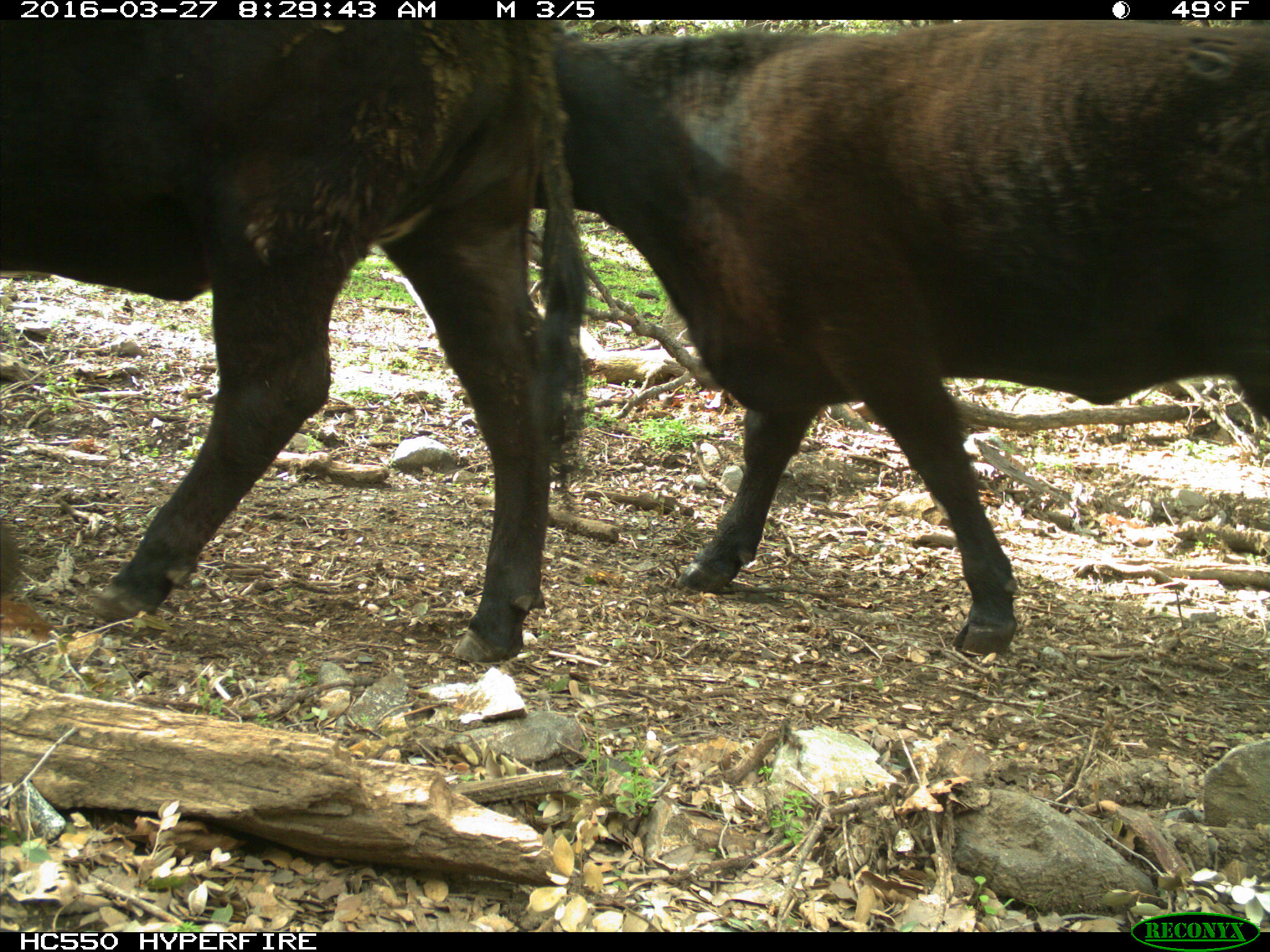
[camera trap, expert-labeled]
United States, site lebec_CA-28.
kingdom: Animalia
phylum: Chordata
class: Mammalia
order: Artiodactyla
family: Bovidae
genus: Bos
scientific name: Bos taurus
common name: domestic cow